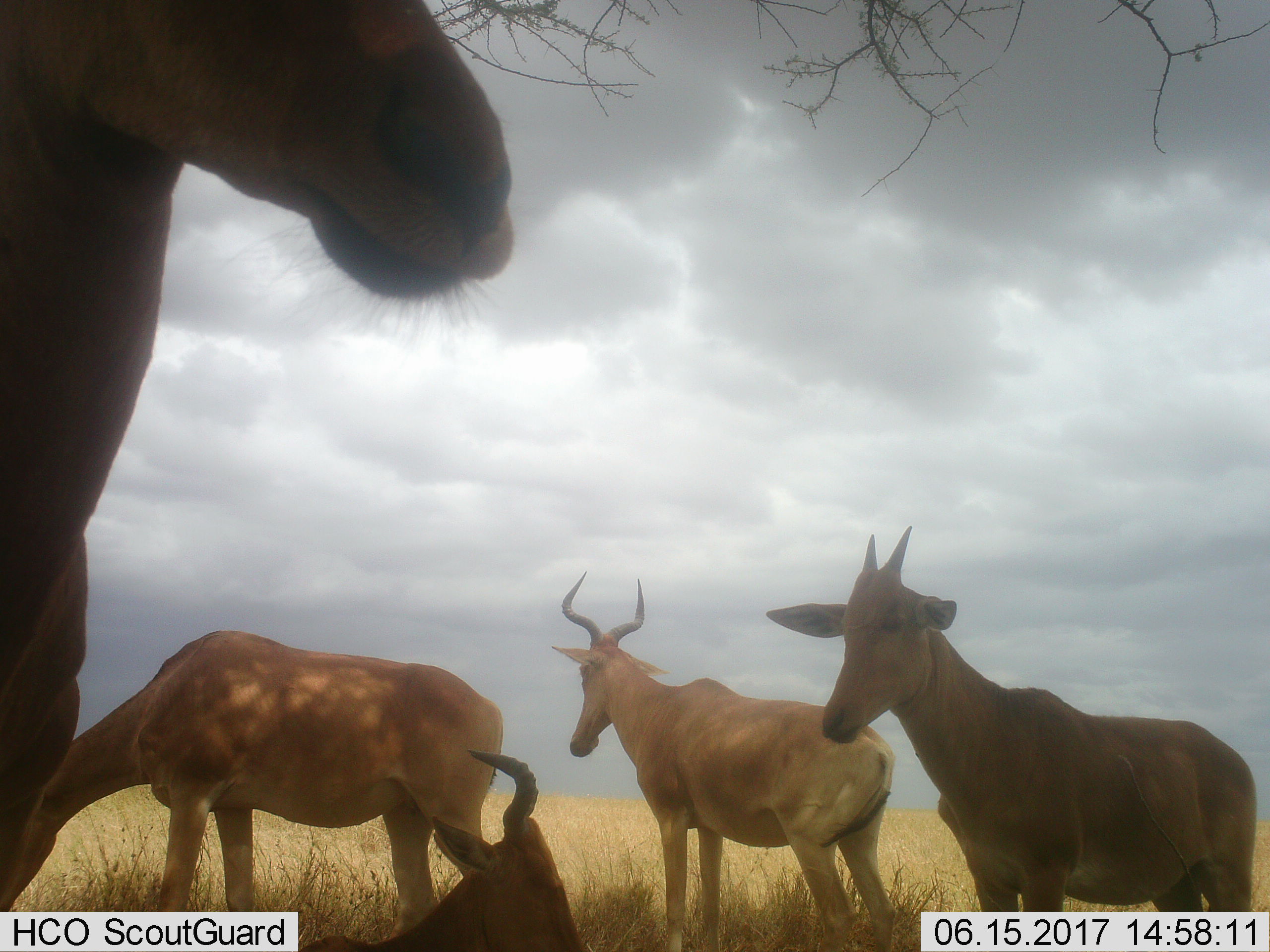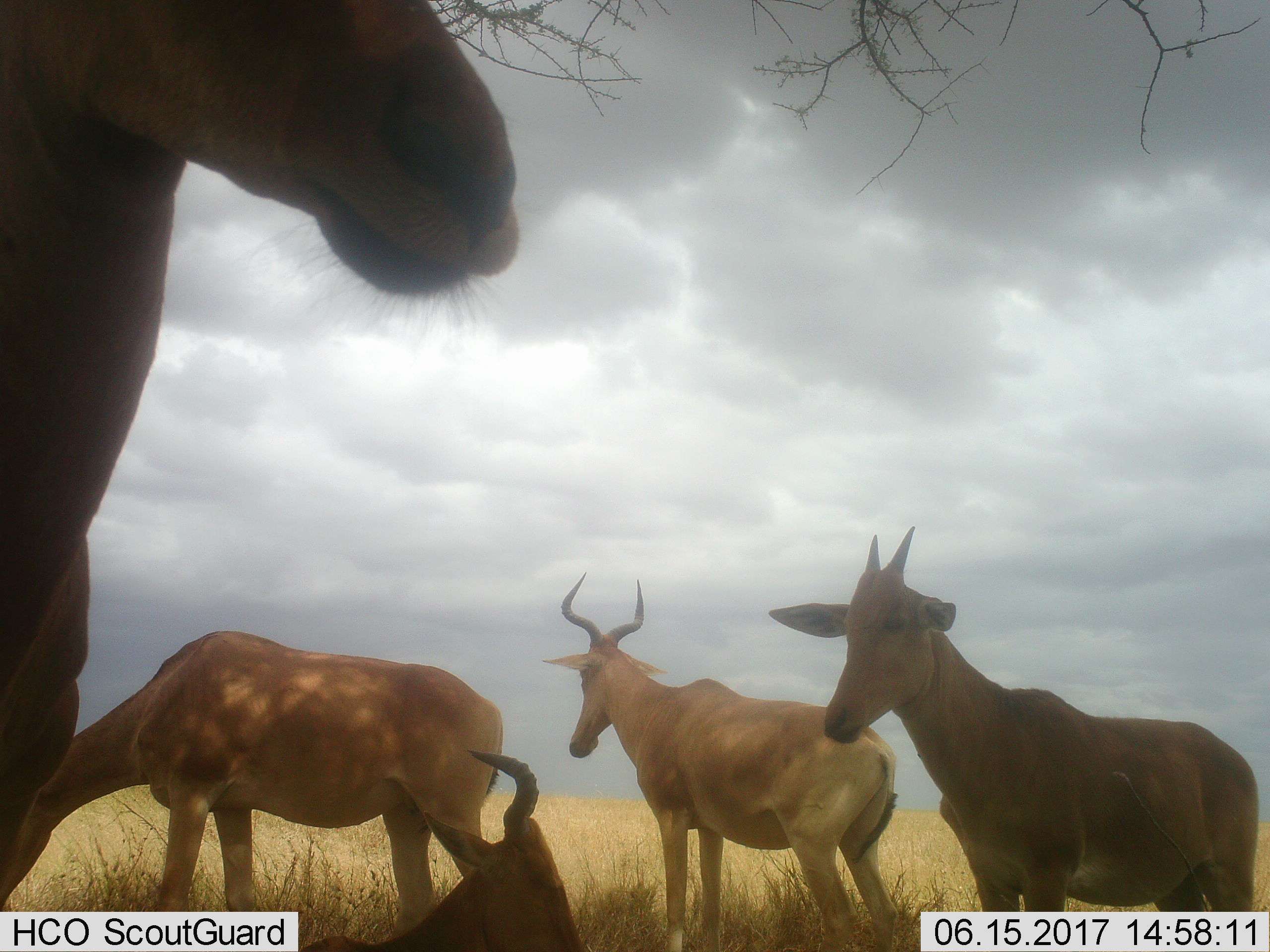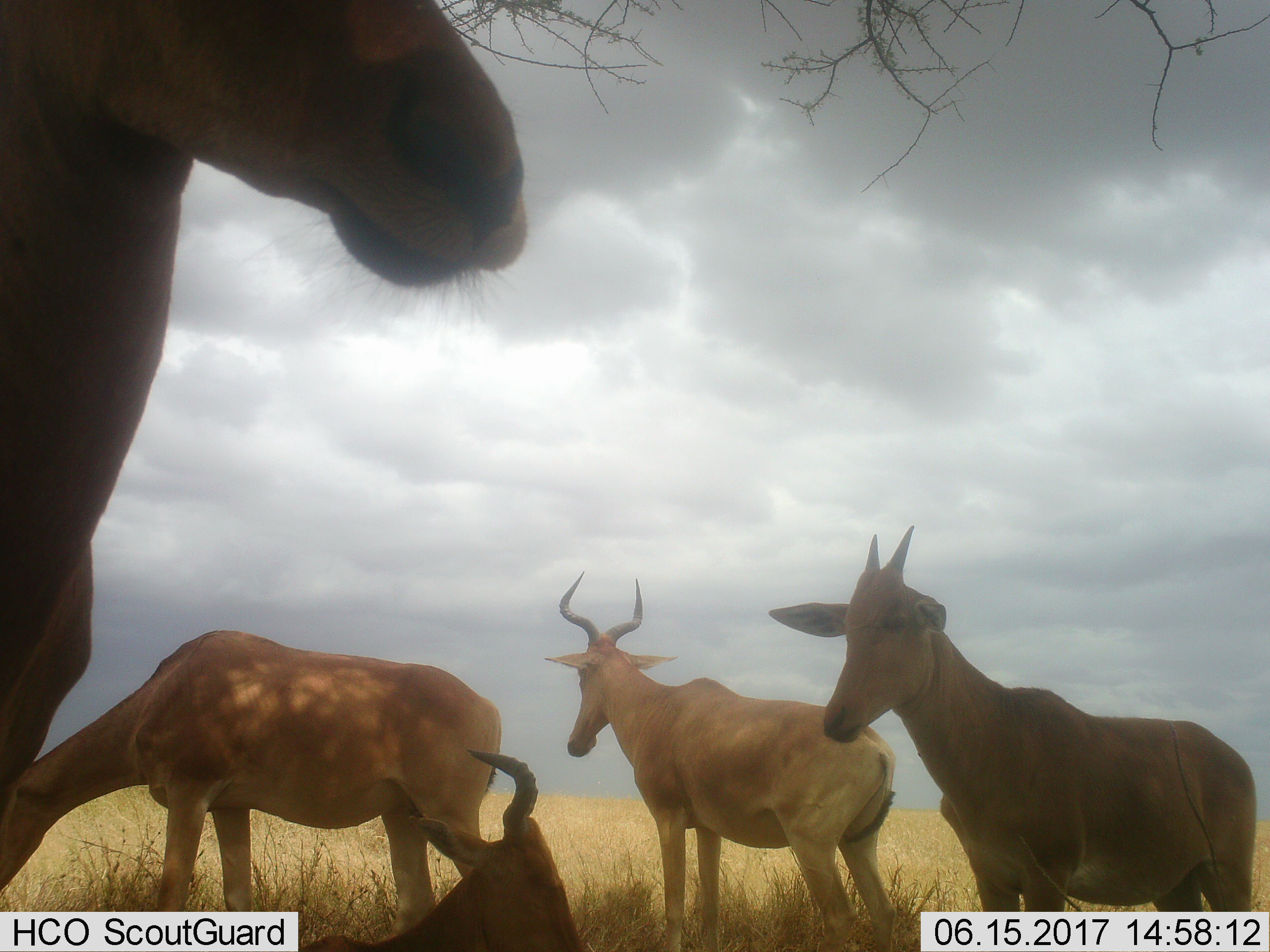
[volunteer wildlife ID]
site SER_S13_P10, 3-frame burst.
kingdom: Animalia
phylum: Chordata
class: Mammalia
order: Artiodactyla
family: Bovidae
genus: Alcelaphus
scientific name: Alcelaphus buselaphus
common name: hartebeest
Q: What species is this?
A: Hartebeest (Alcelaphus buselaphus).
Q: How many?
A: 5.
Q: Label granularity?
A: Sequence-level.